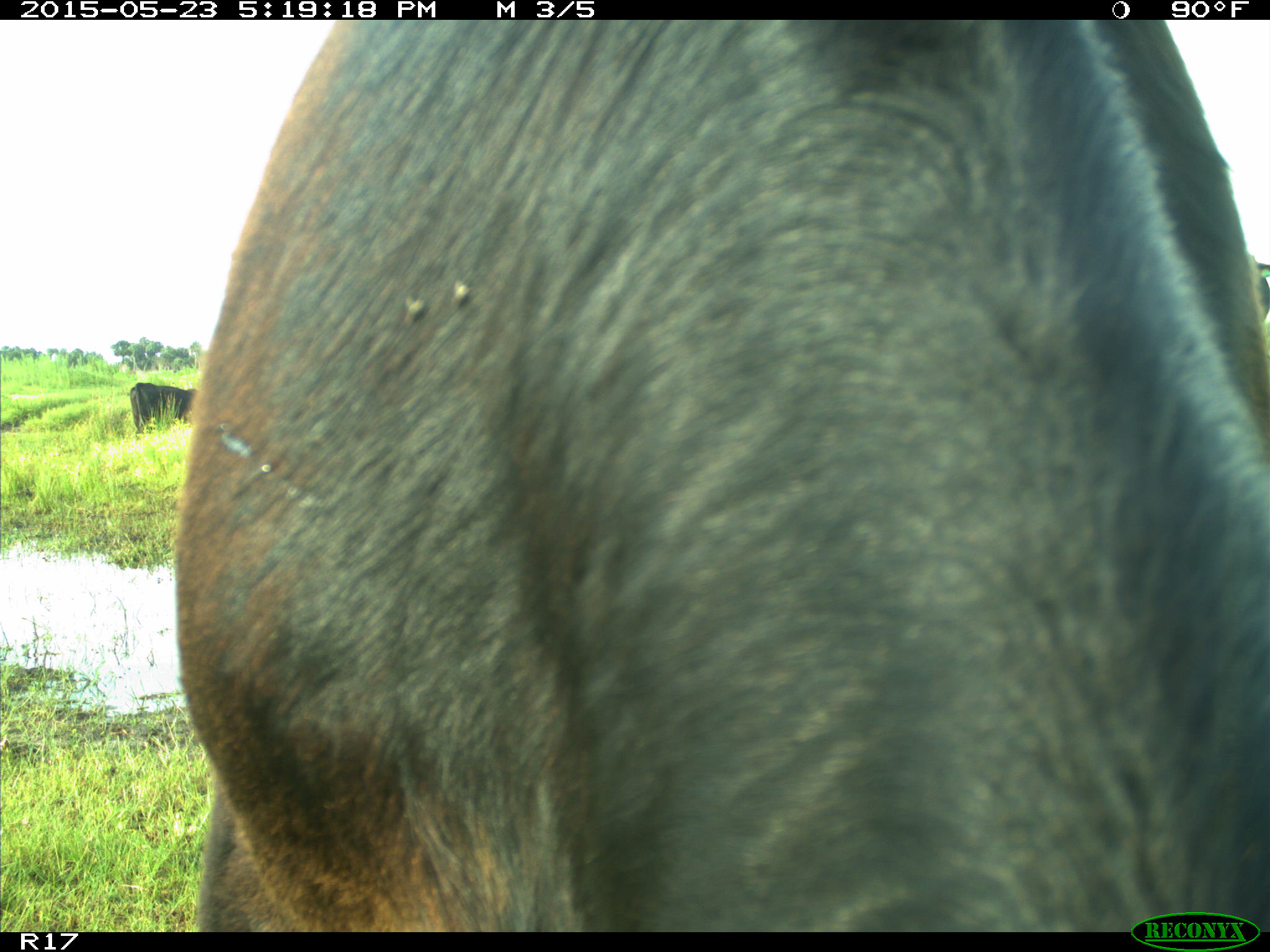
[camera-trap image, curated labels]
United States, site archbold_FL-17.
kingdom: Animalia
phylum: Chordata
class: Mammalia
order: Artiodactyla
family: Bovidae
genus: Bos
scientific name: Bos taurus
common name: domestic cow